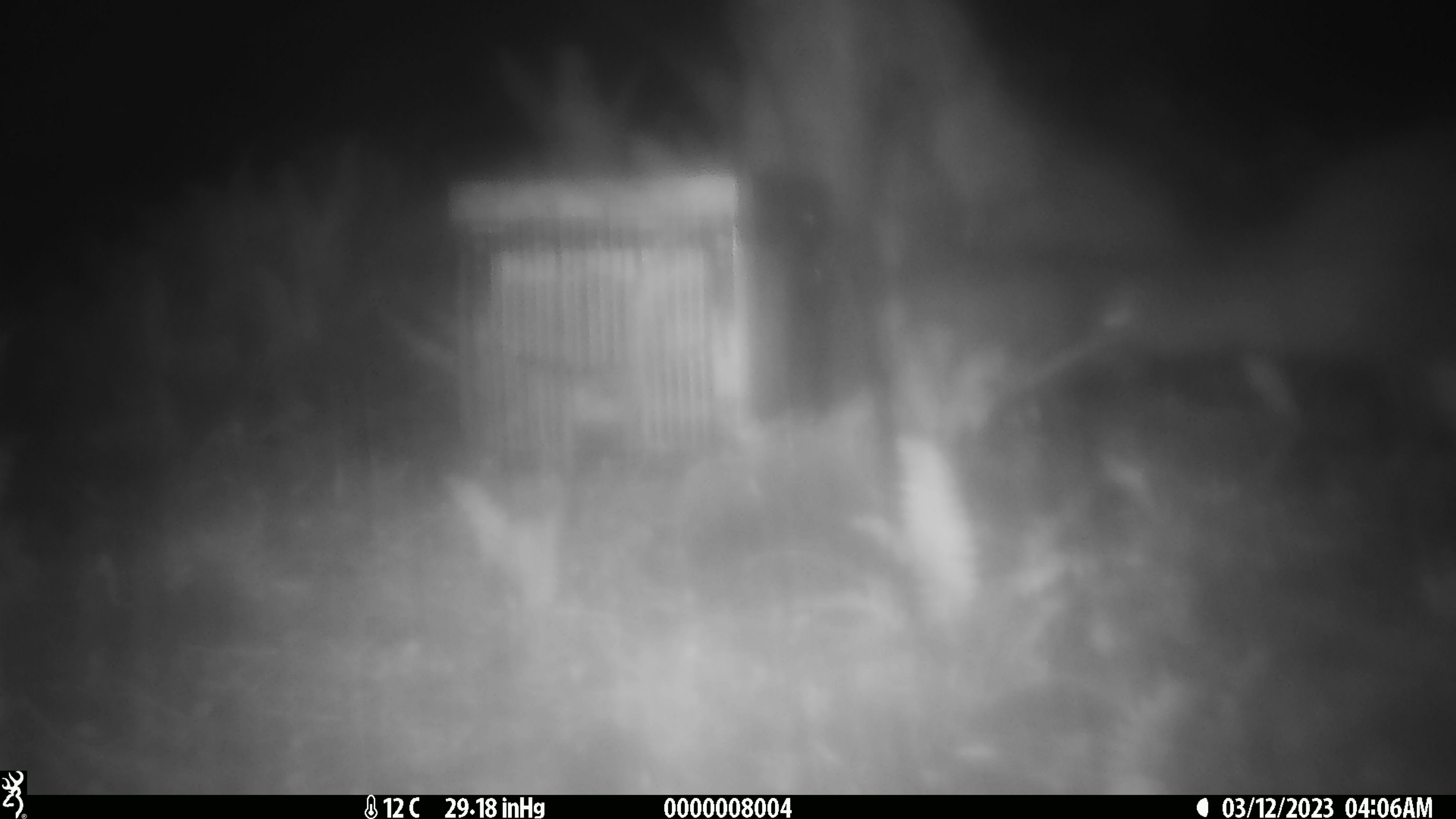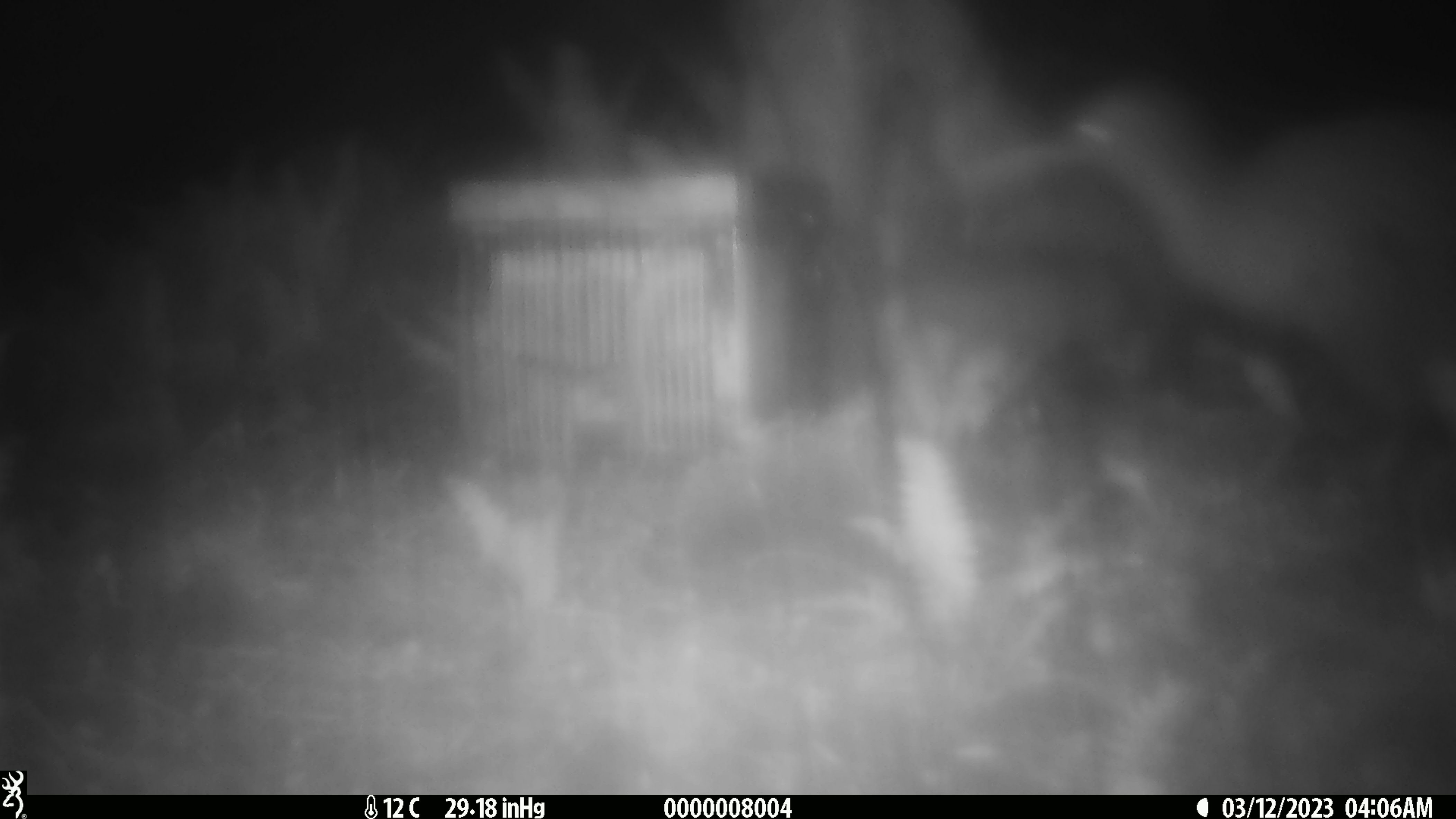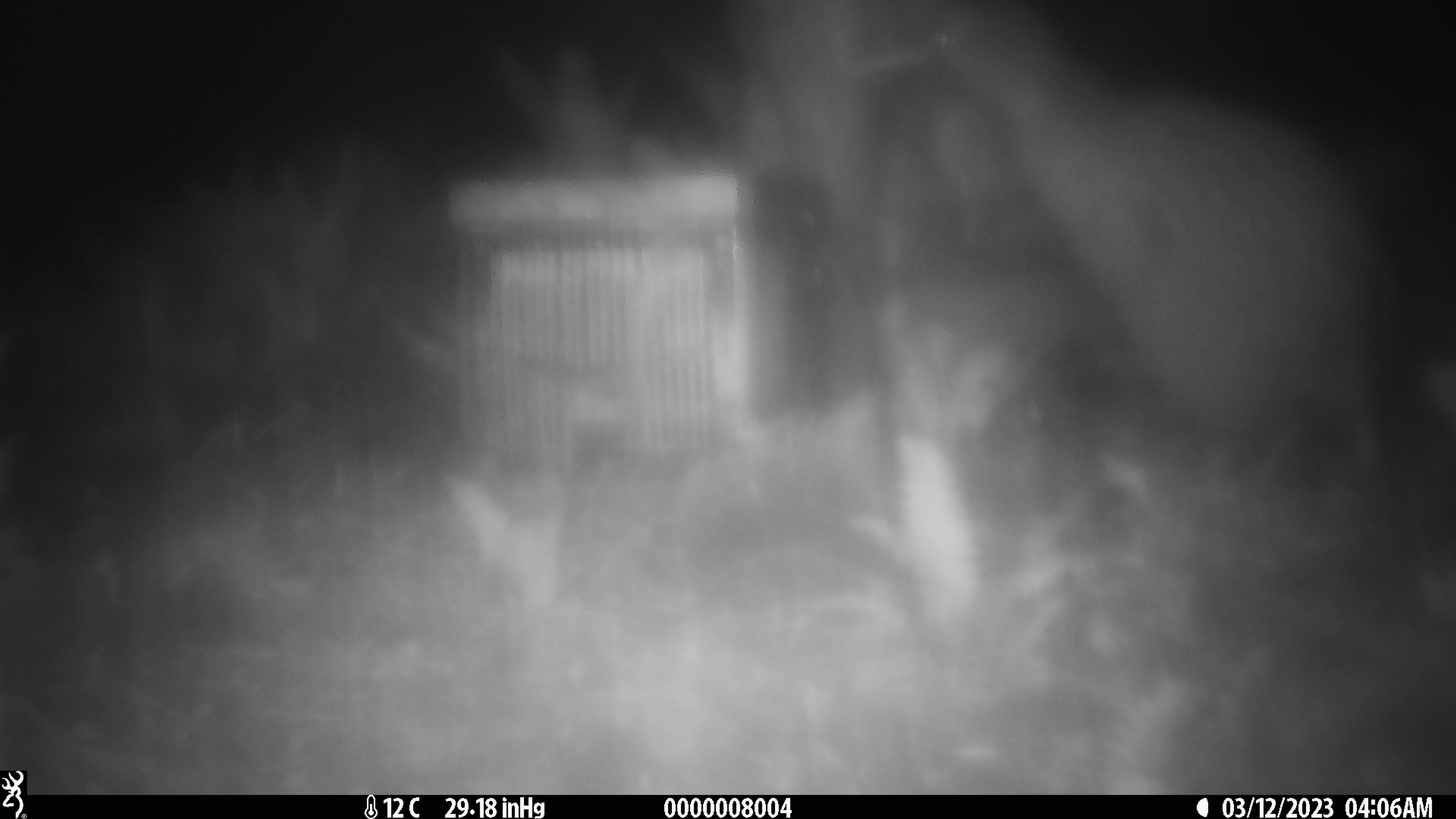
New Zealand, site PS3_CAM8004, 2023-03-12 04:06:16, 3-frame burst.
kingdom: Animalia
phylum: Chordata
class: Aves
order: Apterygiformes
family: Apterygidae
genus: Apteryx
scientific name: Apteryx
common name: kiwi